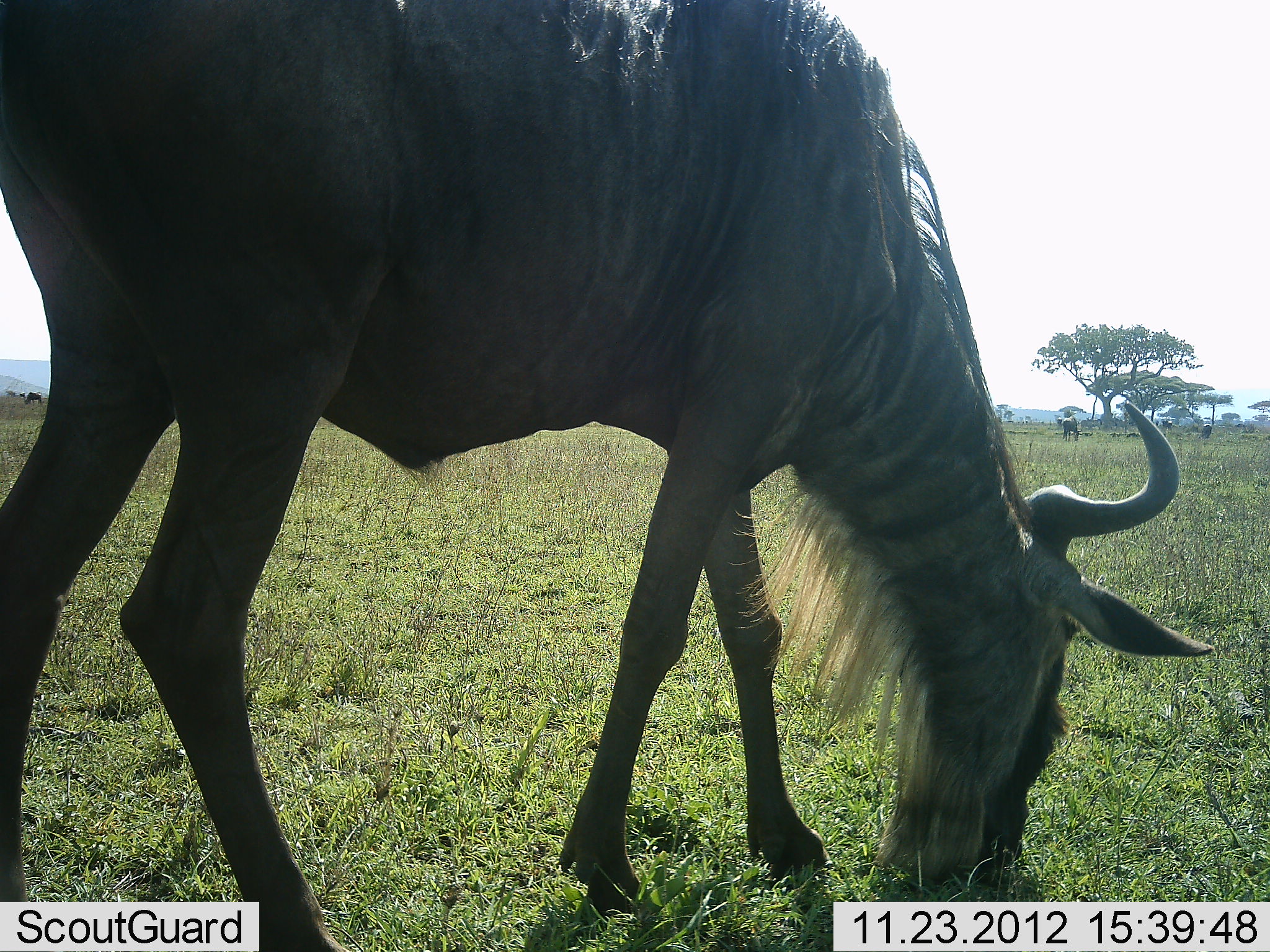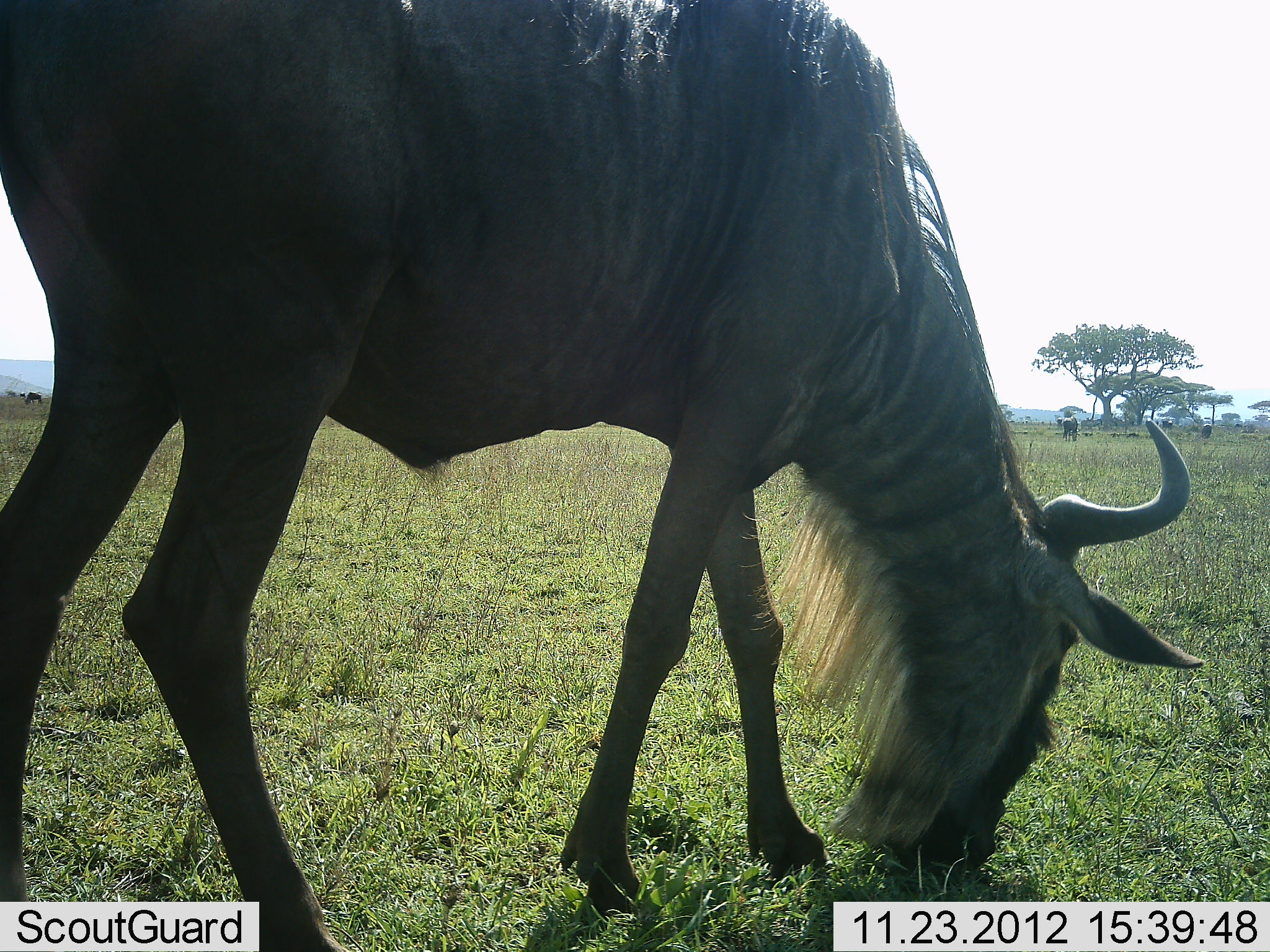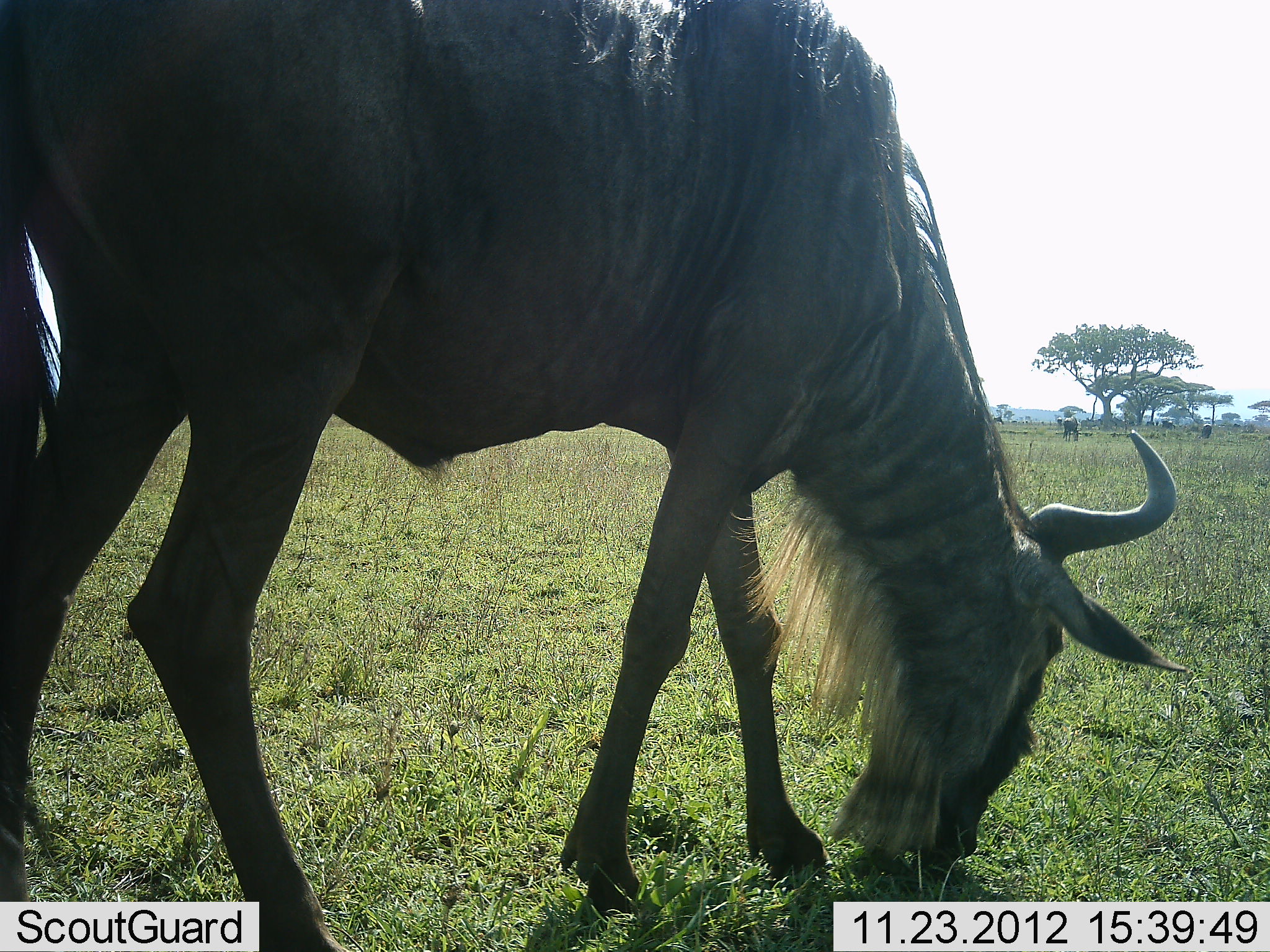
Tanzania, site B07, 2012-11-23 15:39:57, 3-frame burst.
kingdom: Animalia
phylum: Chordata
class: Mammalia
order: Artiodactyla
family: Bovidae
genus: Connochaetes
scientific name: Connochaetes taurinus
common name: blue wildebeest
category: wildebeest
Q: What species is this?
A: Wildebeest (blue wildebeest) (Connochaetes taurinus).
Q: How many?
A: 4.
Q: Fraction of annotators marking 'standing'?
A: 30%.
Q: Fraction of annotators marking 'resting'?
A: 0%.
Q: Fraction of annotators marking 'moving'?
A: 0%.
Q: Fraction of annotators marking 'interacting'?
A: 0%.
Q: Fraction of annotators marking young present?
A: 0%.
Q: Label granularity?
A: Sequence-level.